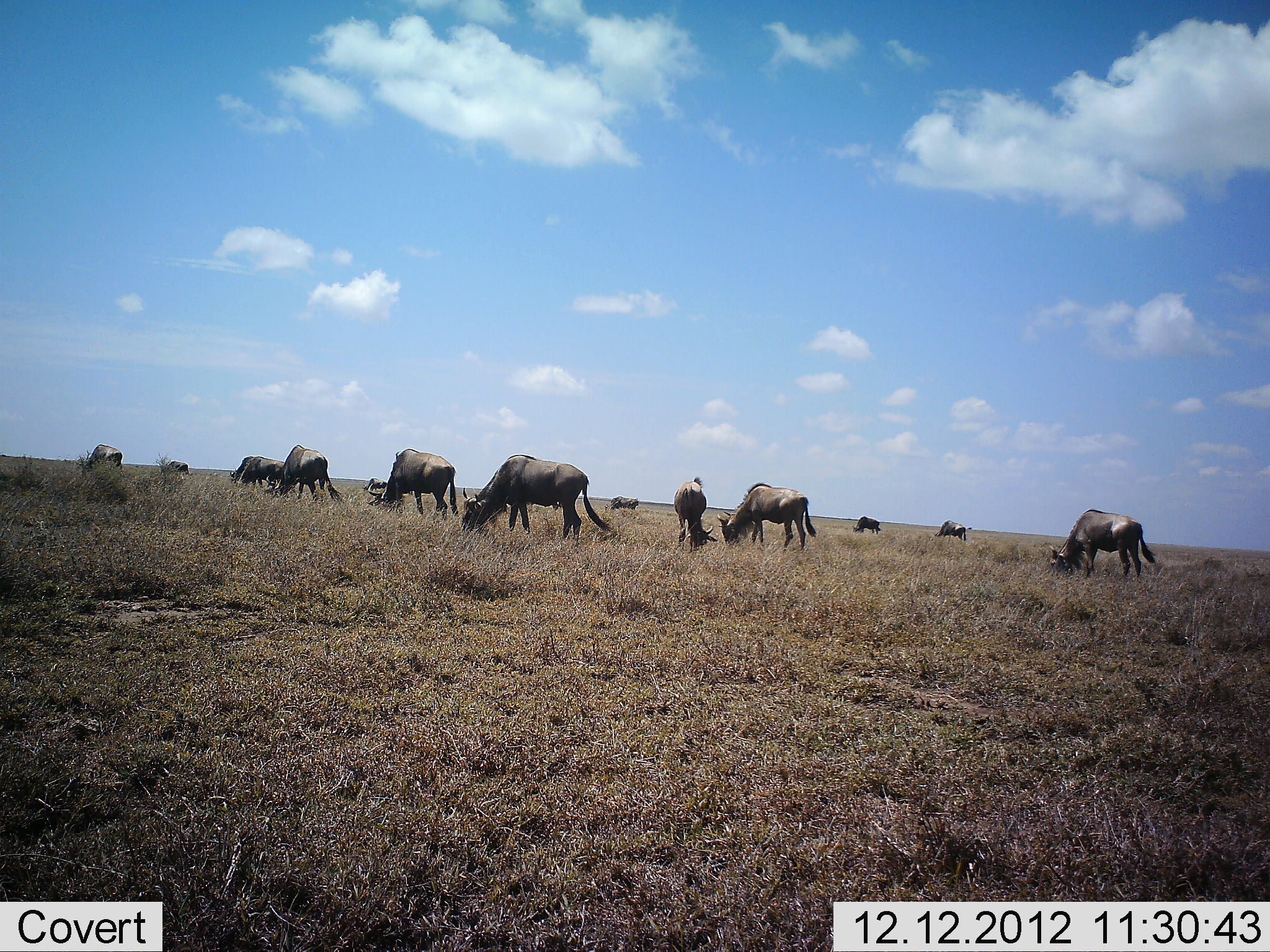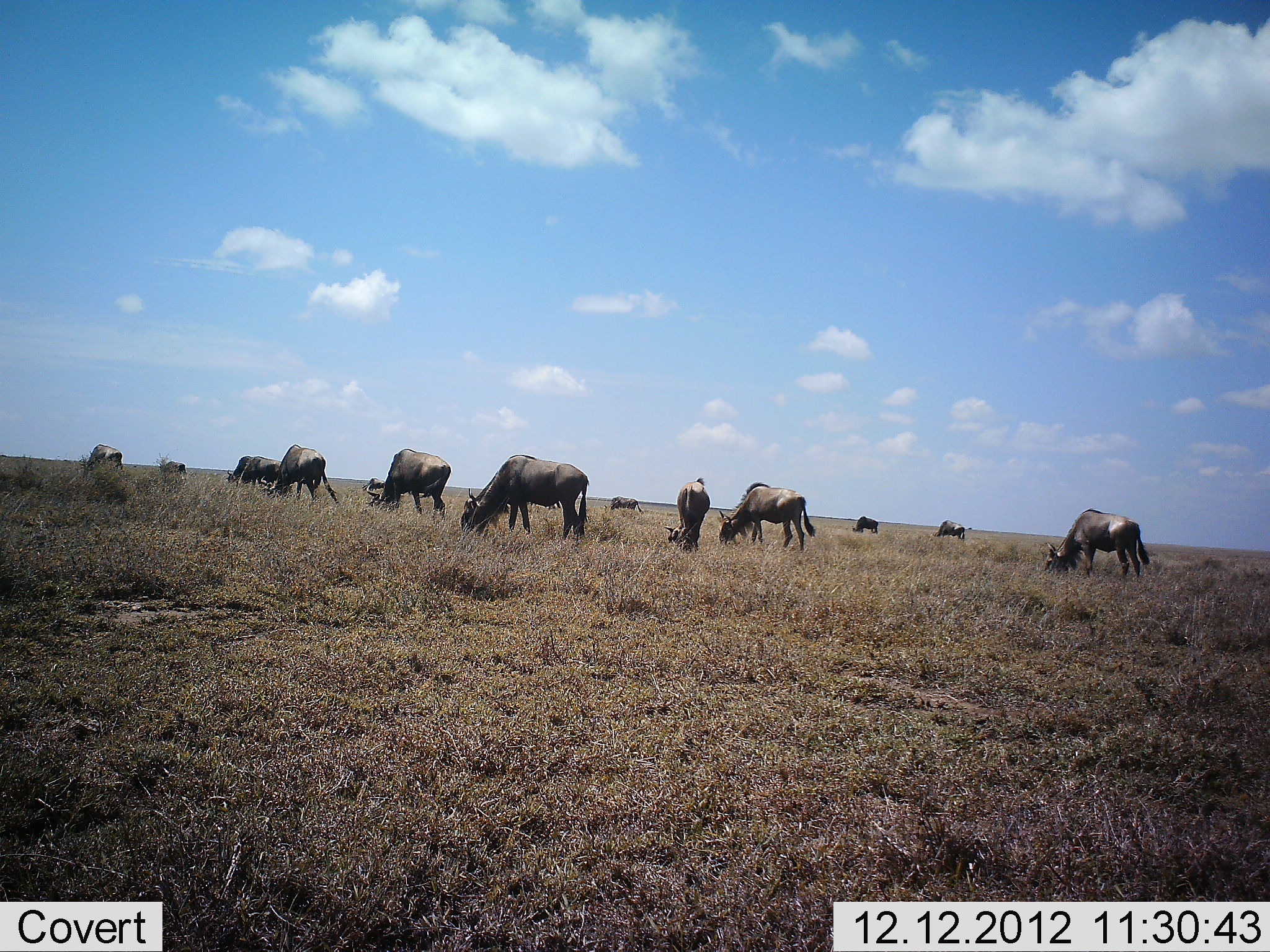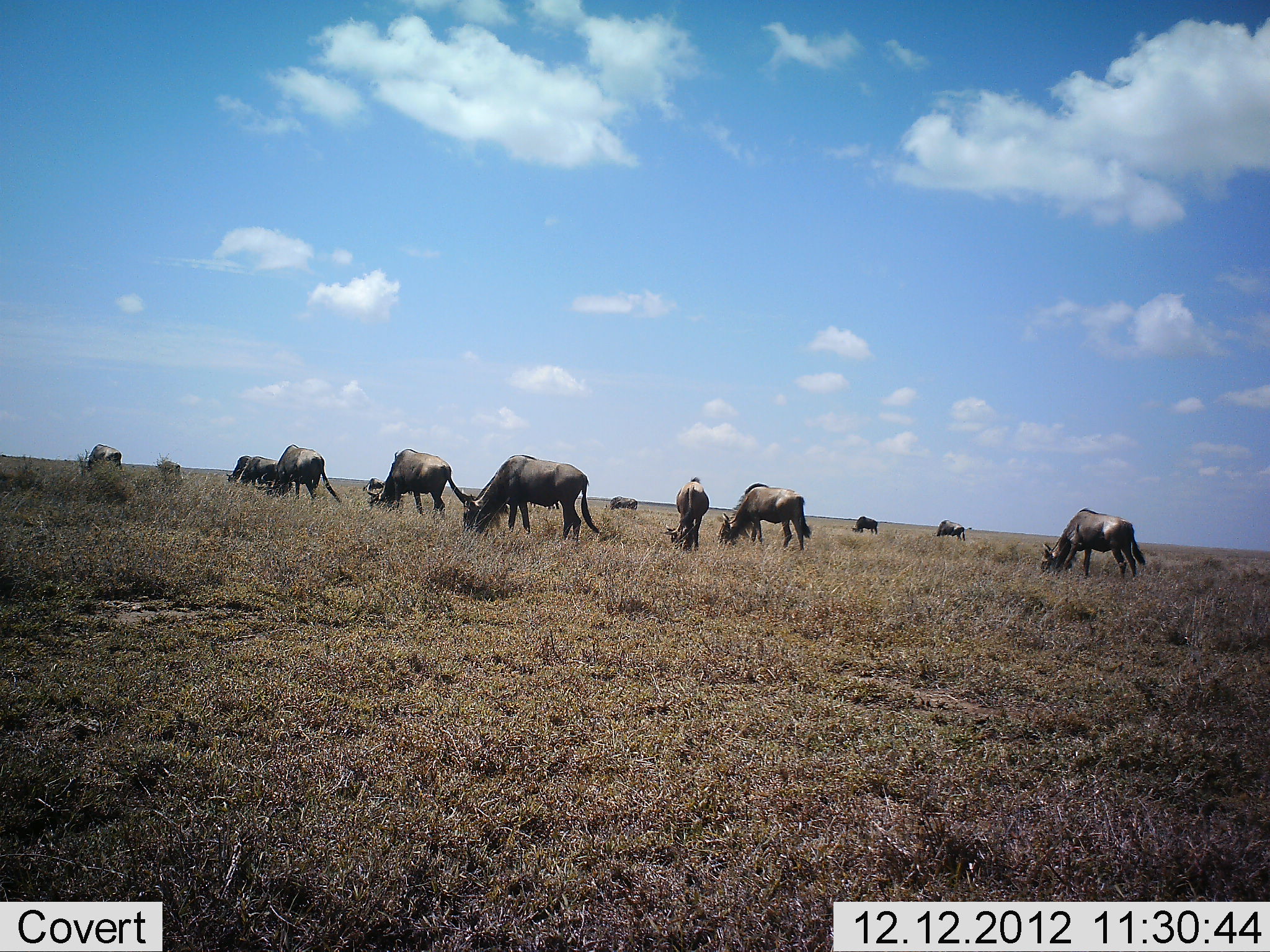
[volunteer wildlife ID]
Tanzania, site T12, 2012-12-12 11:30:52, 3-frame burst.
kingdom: Animalia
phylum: Chordata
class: Mammalia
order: Artiodactyla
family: Bovidae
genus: Connochaetes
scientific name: Connochaetes taurinus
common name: blue wildebeest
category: wildebeest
Wildebeest (blue wildebeest) (Connochaetes taurinus), count 11-50. Behavior (volunteer vote fractions): standing 30%, resting 0%, moving 0%, interacting 0%. Young present (vote fraction): 0%. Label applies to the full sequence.